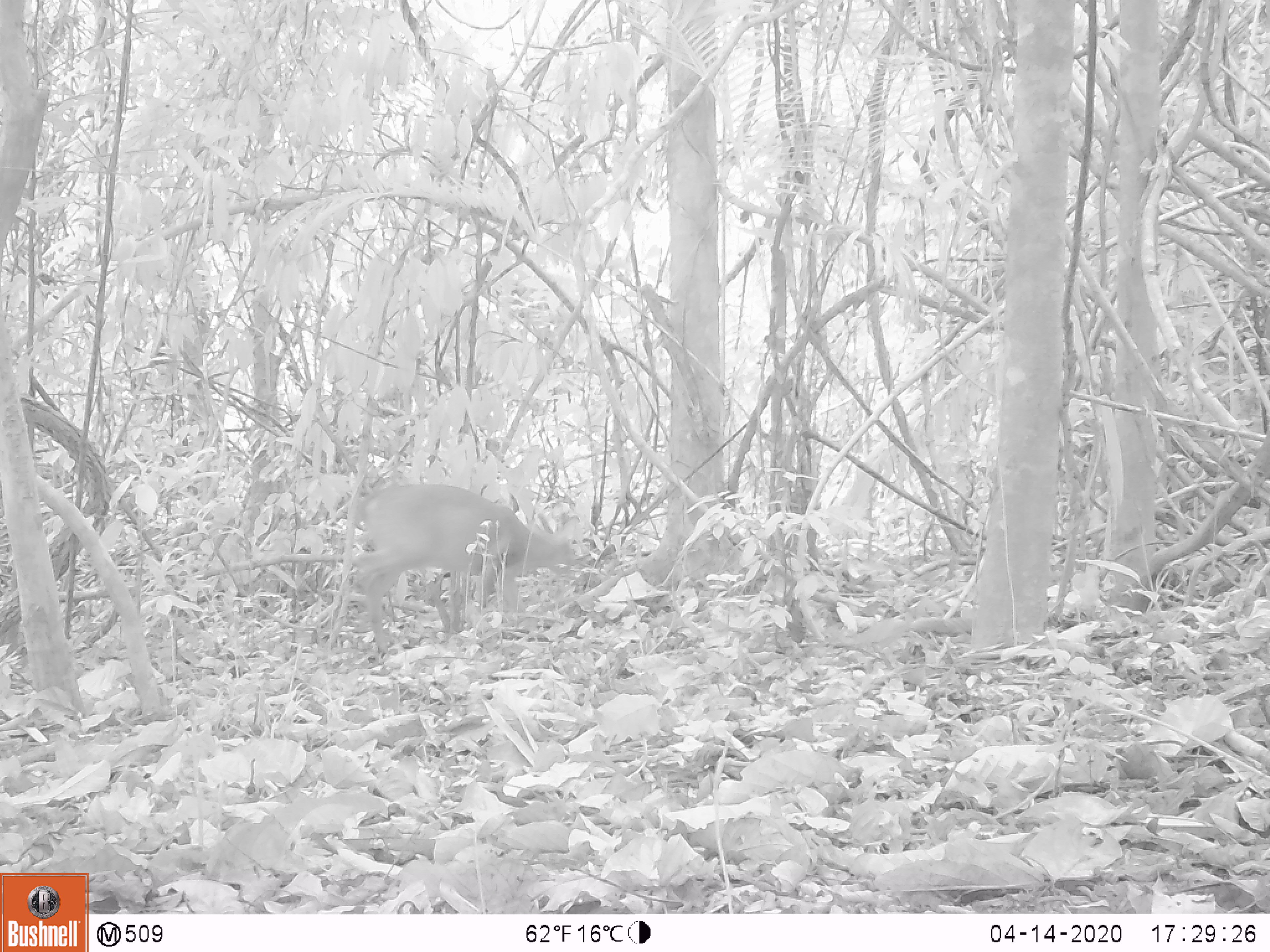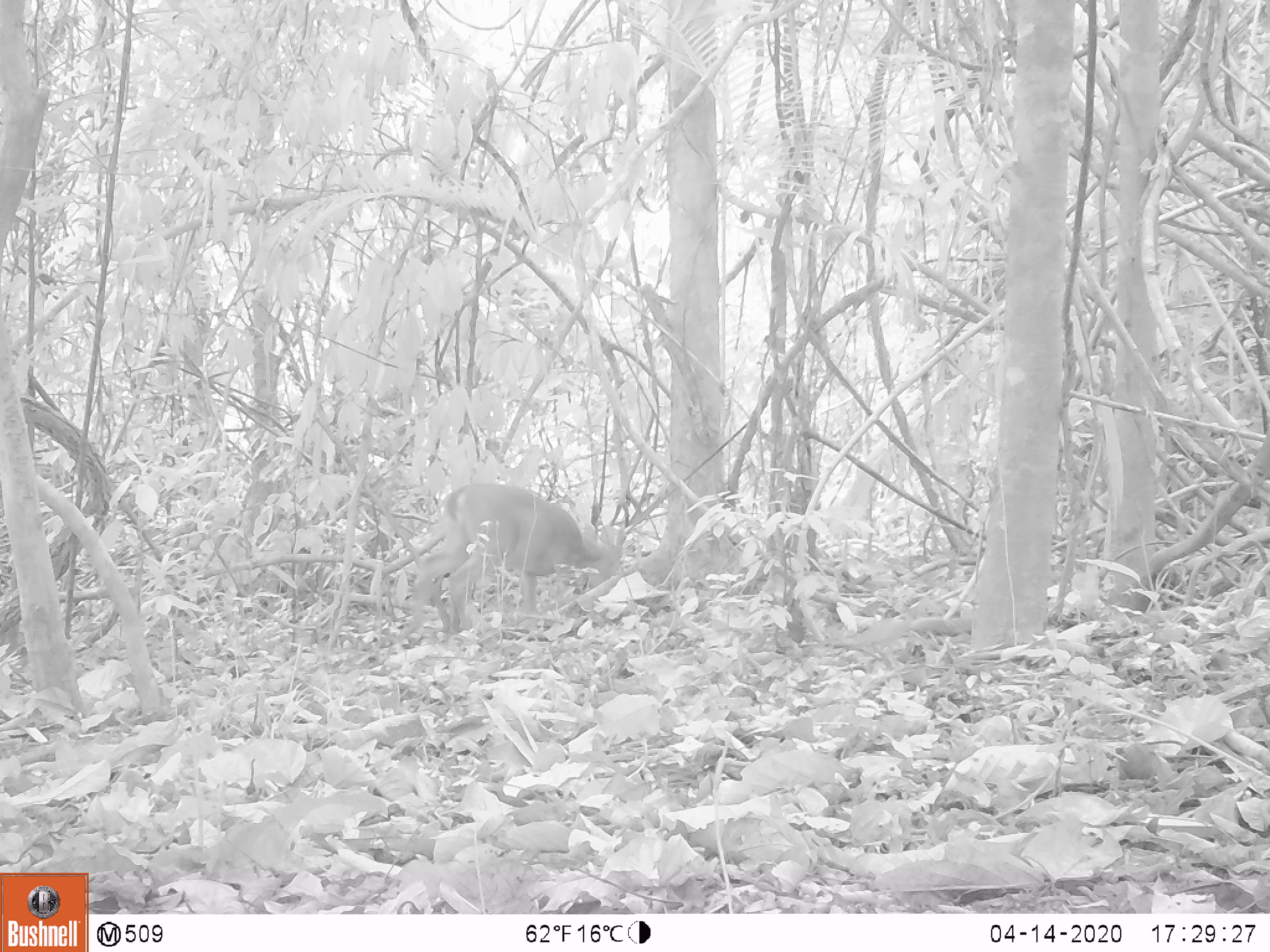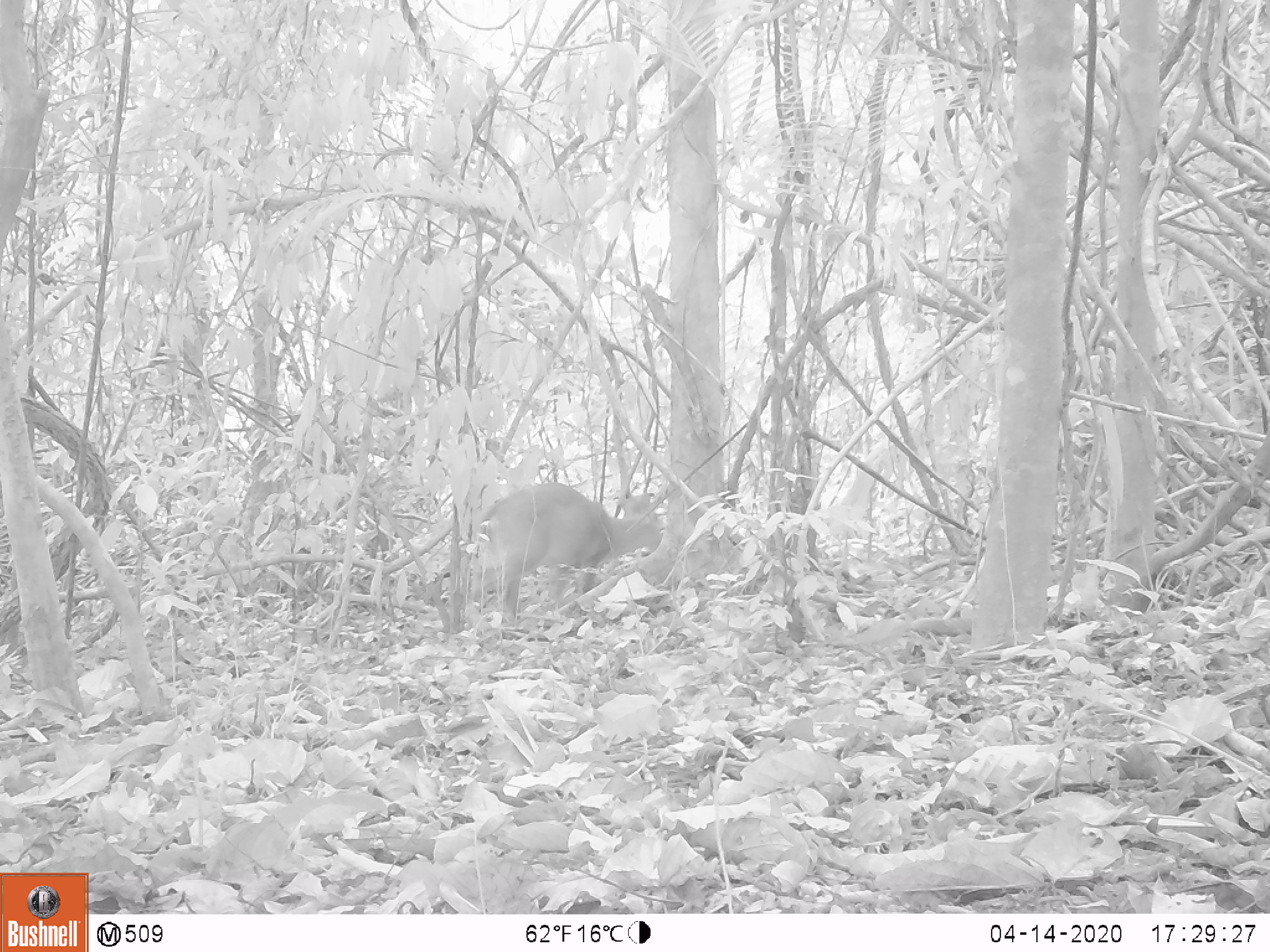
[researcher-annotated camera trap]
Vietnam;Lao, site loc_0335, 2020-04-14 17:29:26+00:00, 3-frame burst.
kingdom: Animalia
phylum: Chordata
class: Mammalia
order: Artiodactyla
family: Cervidae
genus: Muntiacus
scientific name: Muntiacus vuquangensis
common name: large-antlered muntjac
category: large antlered muntjac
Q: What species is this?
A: Large antlered muntjac (large-antlered muntjac) (Muntiacus vuquangensis).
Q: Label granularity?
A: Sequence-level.